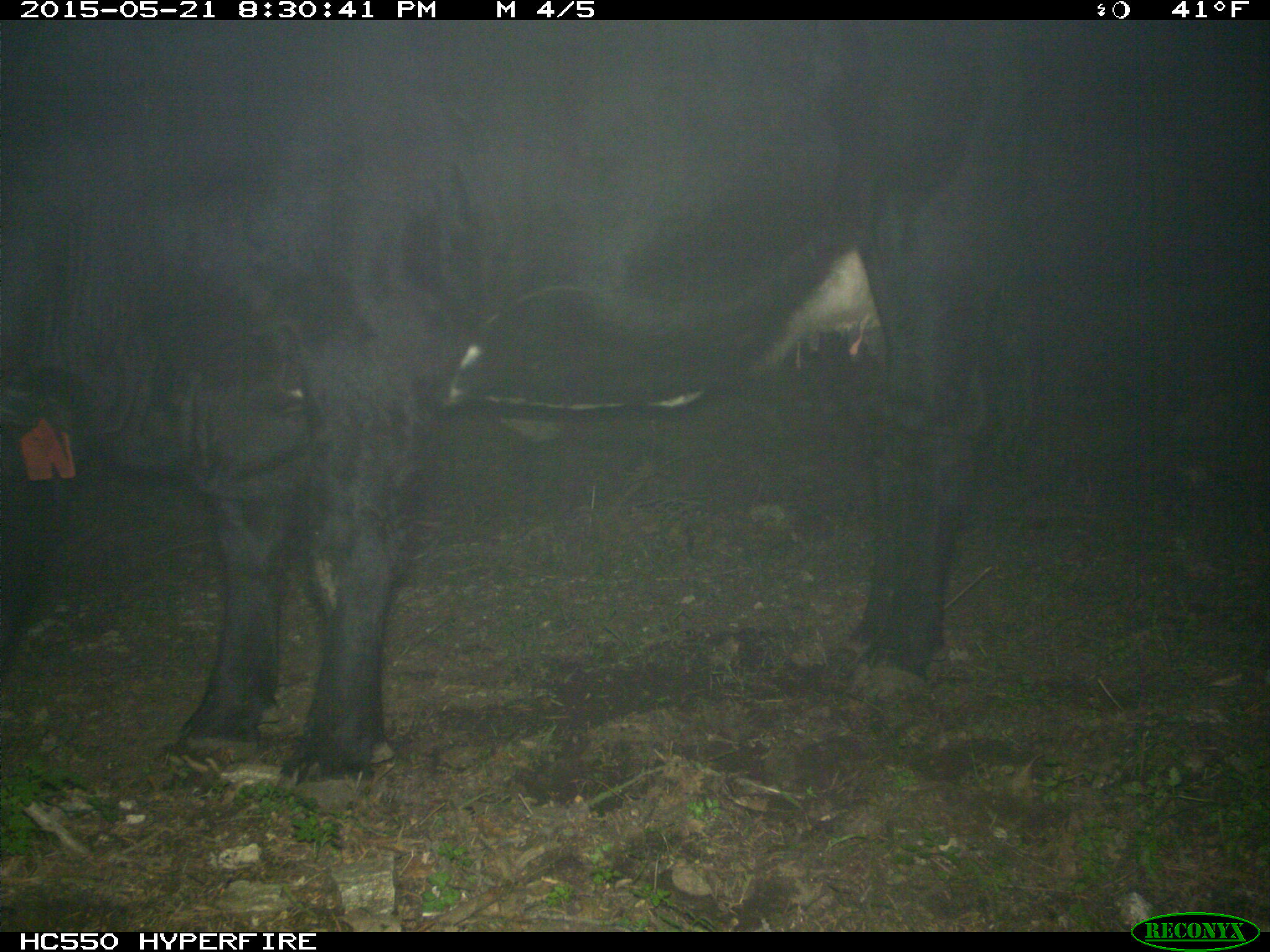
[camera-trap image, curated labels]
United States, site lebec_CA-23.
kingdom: Animalia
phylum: Chordata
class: Mammalia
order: Artiodactyla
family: Bovidae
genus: Bos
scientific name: Bos taurus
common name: domestic cow